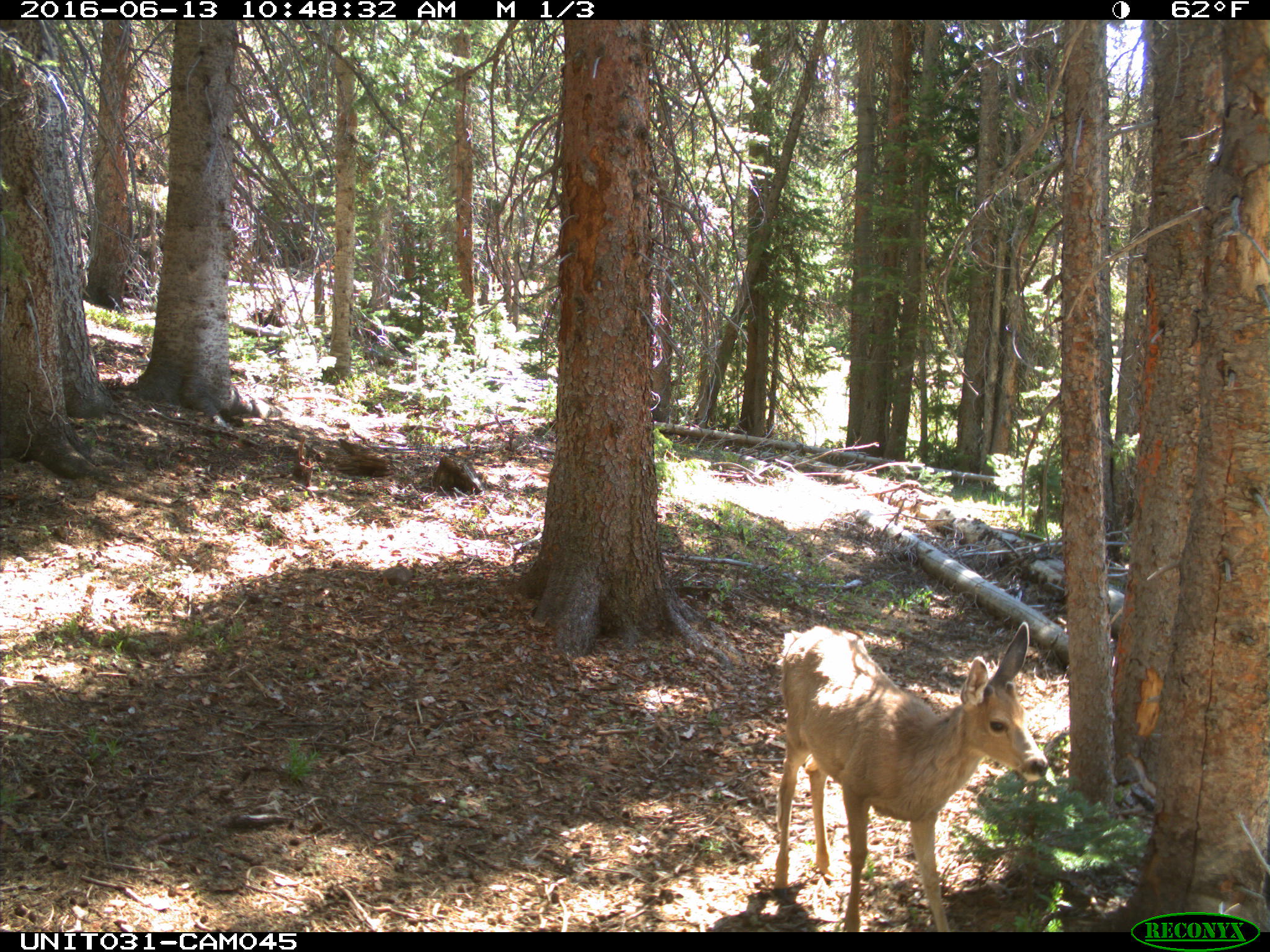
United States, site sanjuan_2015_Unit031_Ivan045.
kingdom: Animalia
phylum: Chordata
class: Mammalia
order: Artiodactyla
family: Cervidae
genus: Odocoileus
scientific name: Odocoileus hemionus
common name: mule deer